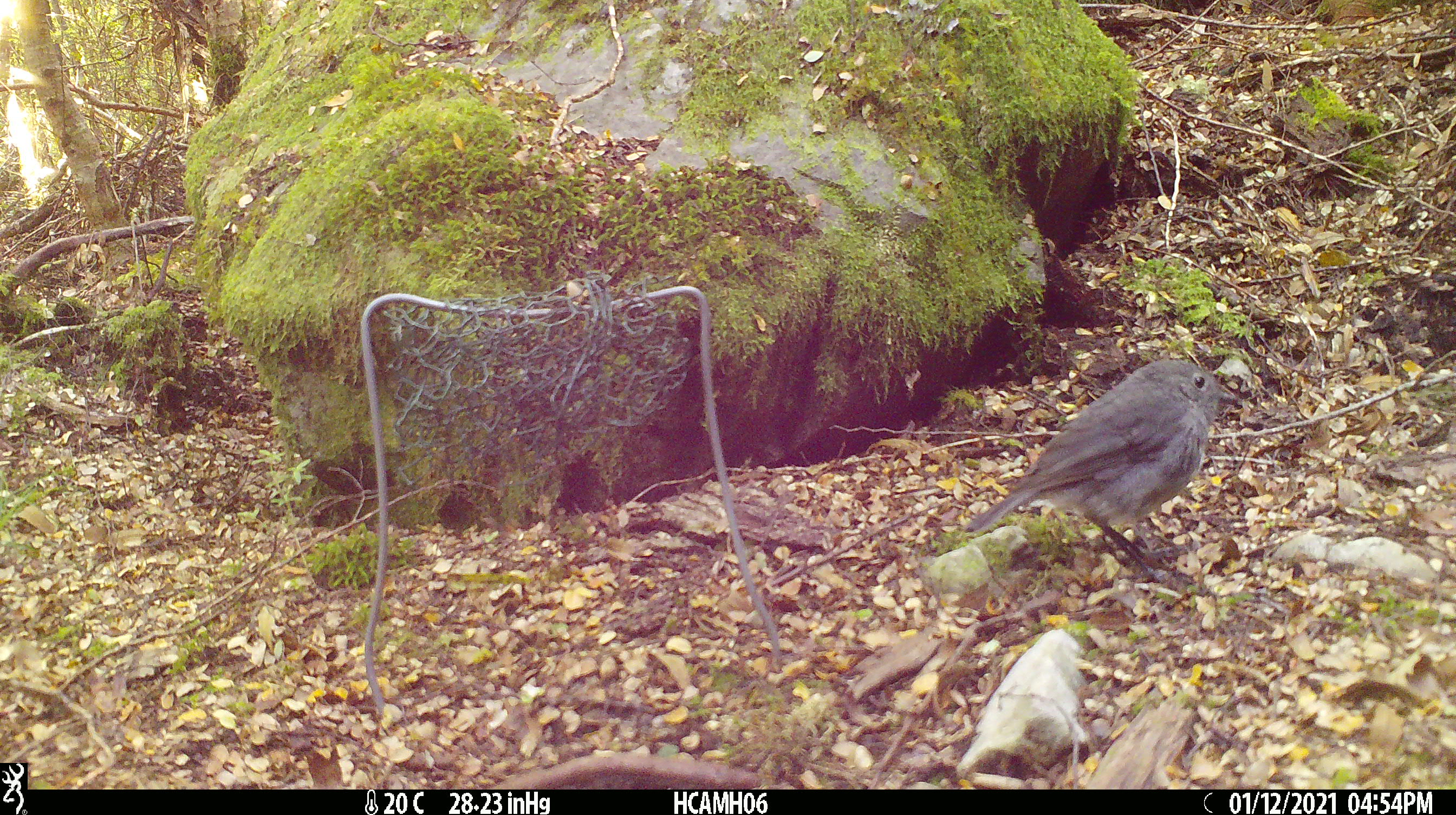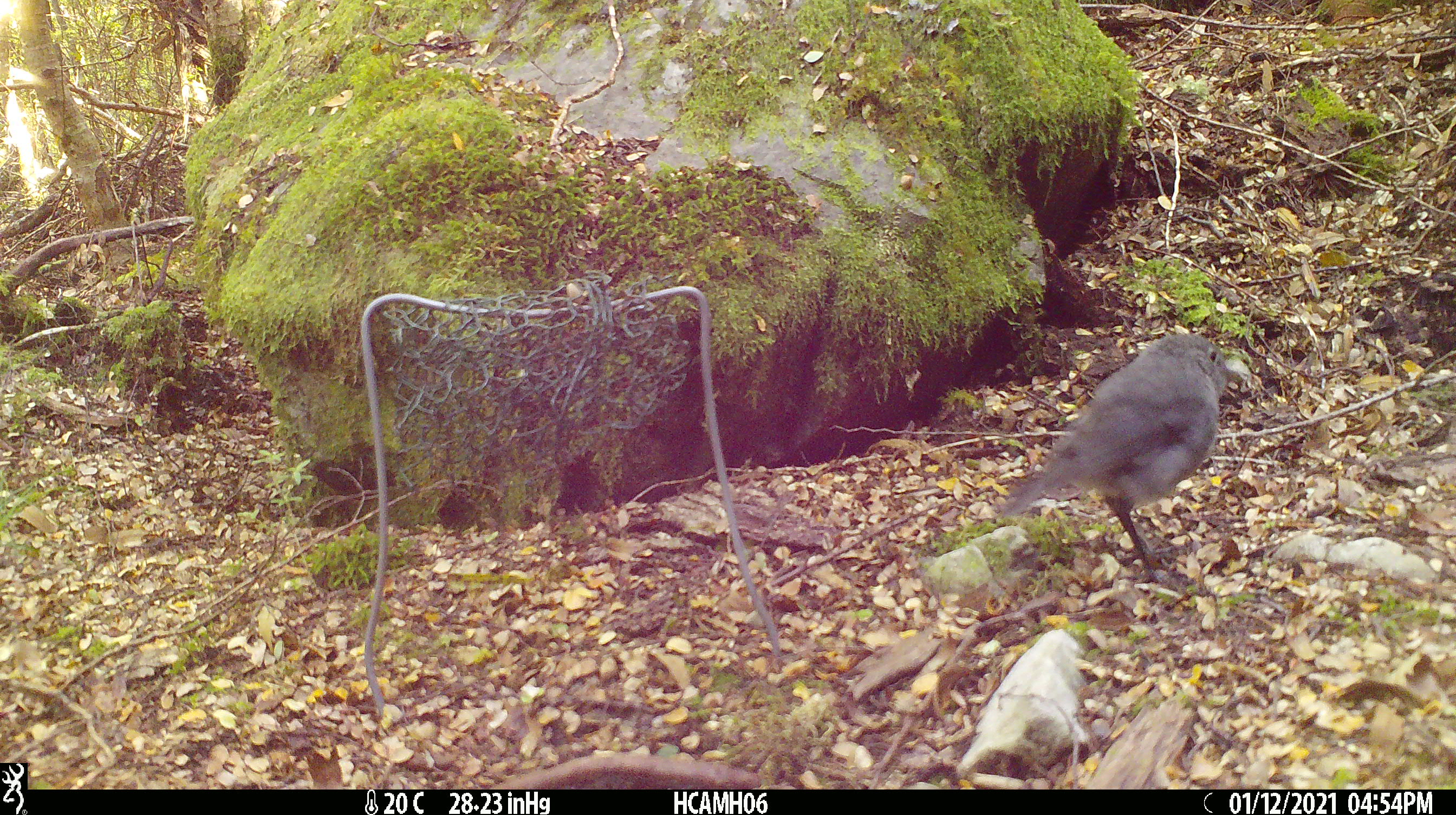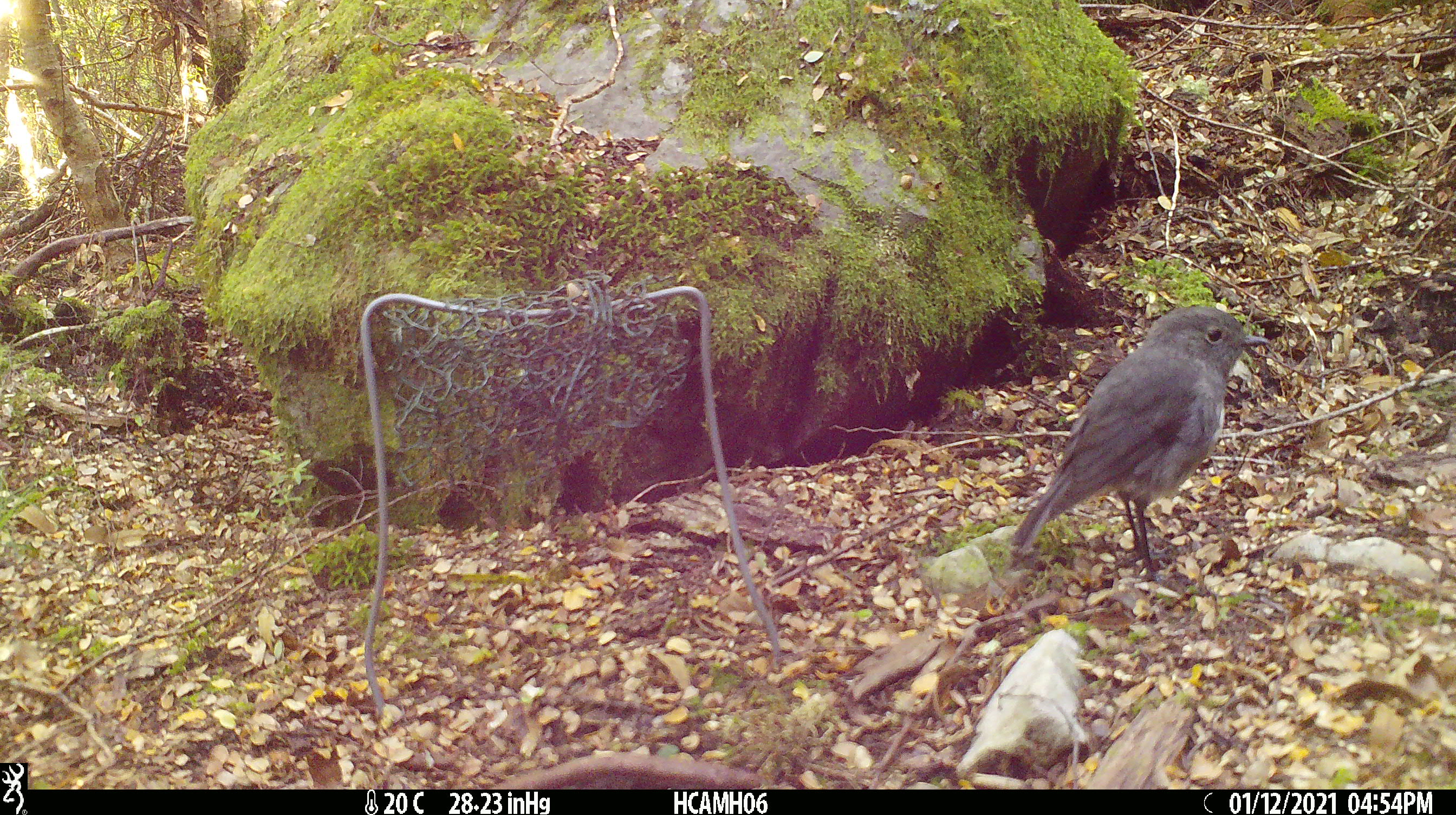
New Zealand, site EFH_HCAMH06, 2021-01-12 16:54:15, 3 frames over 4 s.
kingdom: Animalia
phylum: Chordata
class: Aves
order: Passeriformes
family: Petroicidae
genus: Petroica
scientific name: Petroica australis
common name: new zealand robin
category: robin